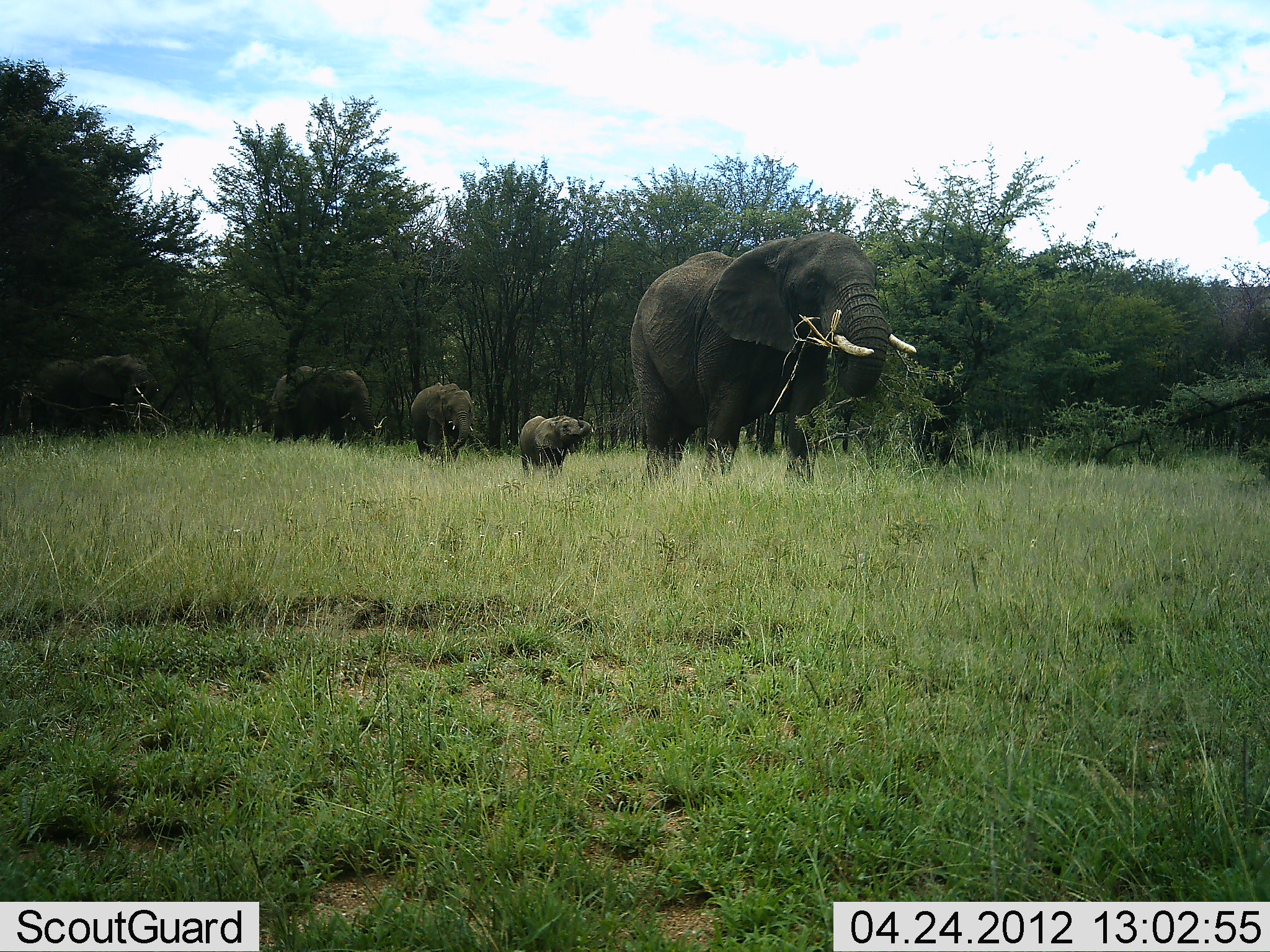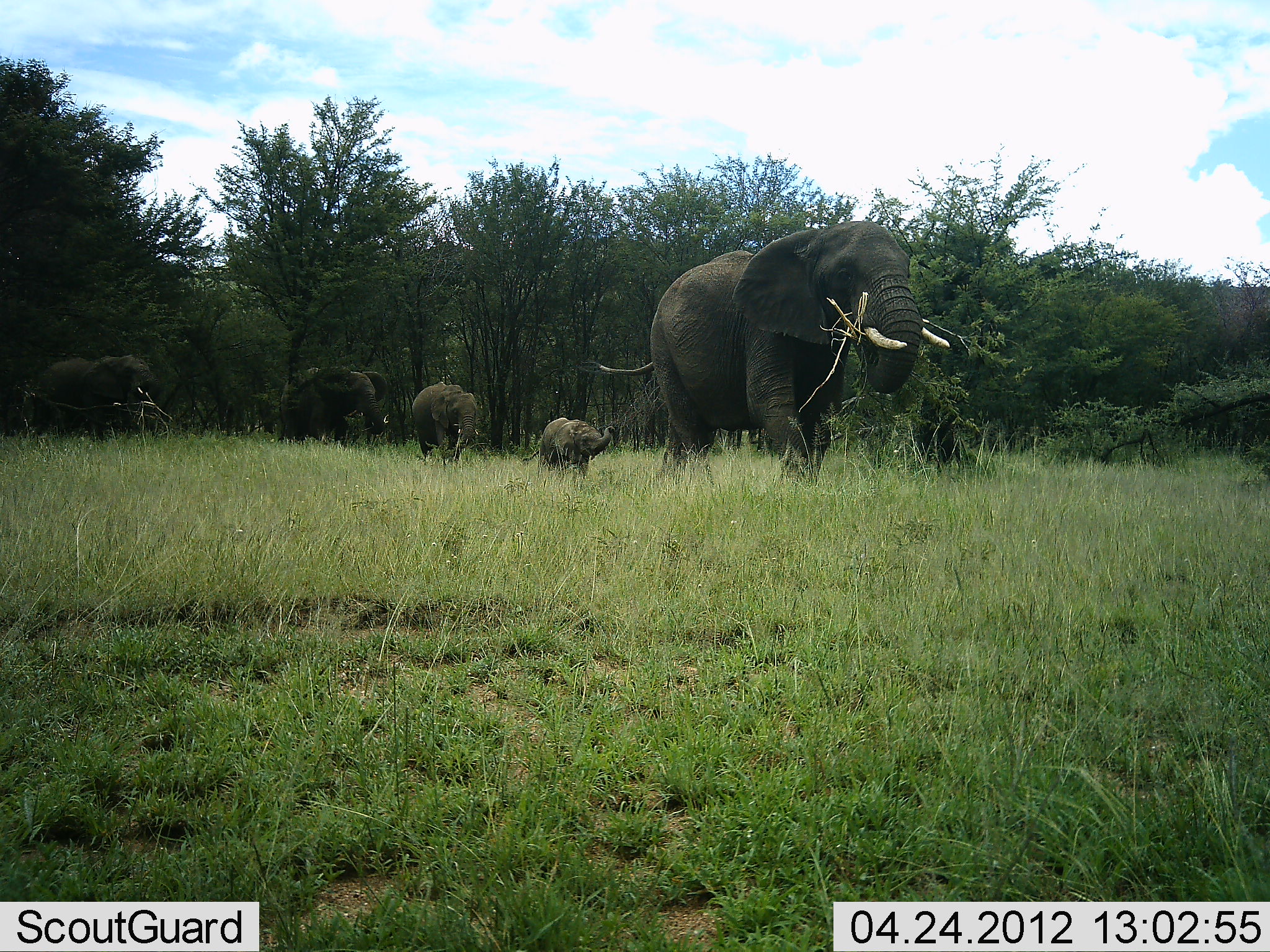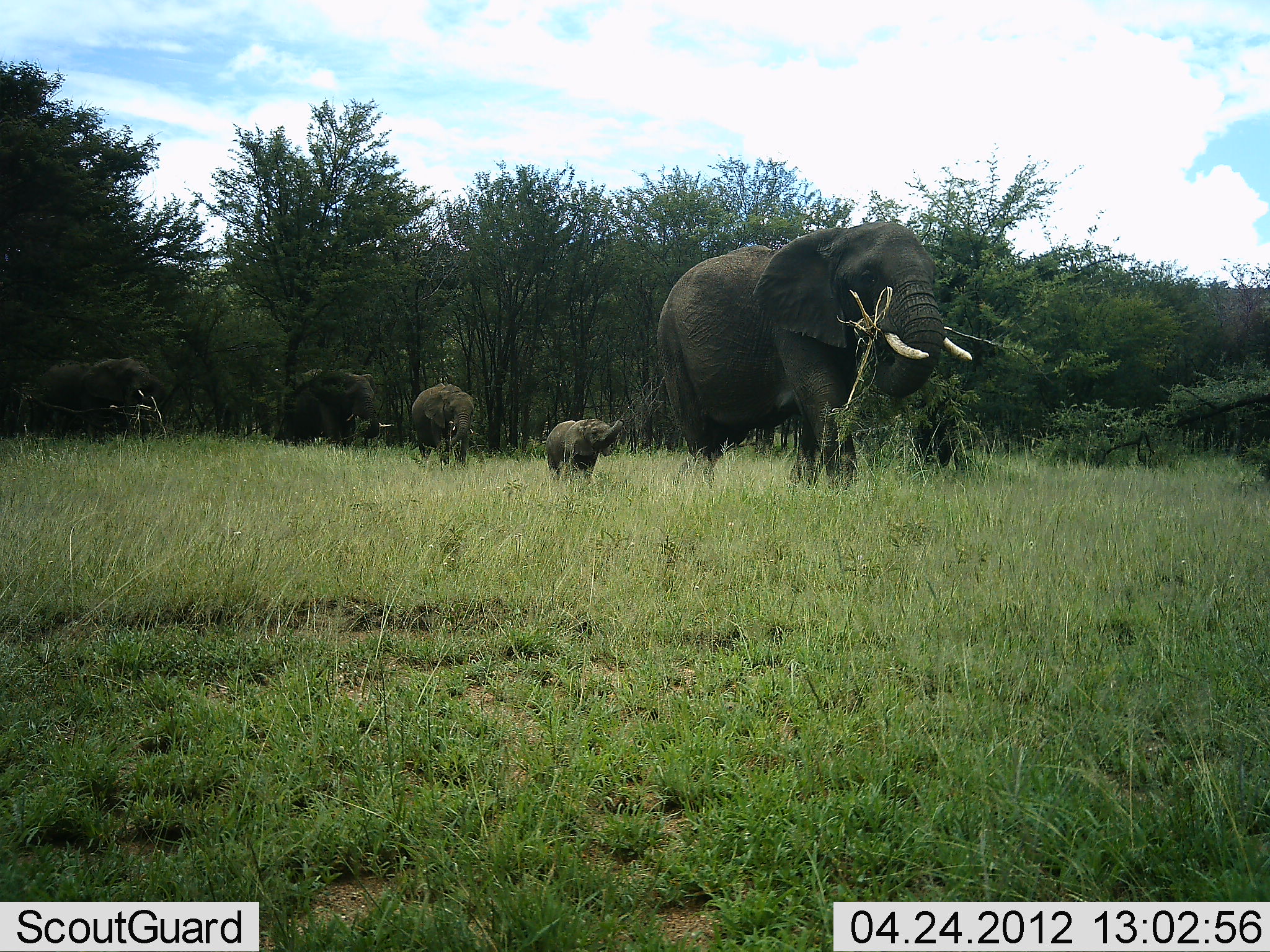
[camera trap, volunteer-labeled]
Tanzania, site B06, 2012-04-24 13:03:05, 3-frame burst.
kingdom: Animalia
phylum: Chordata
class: Mammalia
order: Proboscidea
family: Elephantidae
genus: Loxodonta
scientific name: Loxodonta africana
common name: african bush elephant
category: elephant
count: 5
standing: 18%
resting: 0%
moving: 94%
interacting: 6%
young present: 82%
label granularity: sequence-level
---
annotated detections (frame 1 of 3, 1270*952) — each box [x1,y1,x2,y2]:
animal: [628,229,919,485]; [27,349,159,436]; [266,363,378,448]; [409,380,475,463]; [518,414,592,475]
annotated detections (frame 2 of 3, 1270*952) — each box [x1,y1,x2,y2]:
animal: [597,218,950,488]; [28,352,161,440]; [278,364,390,449]; [410,381,480,466]; [523,415,617,478]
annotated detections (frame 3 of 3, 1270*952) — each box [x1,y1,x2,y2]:
animal: [656,220,975,494]; [25,356,168,442]; [273,368,382,451]; [545,417,626,486]; [410,382,473,468]